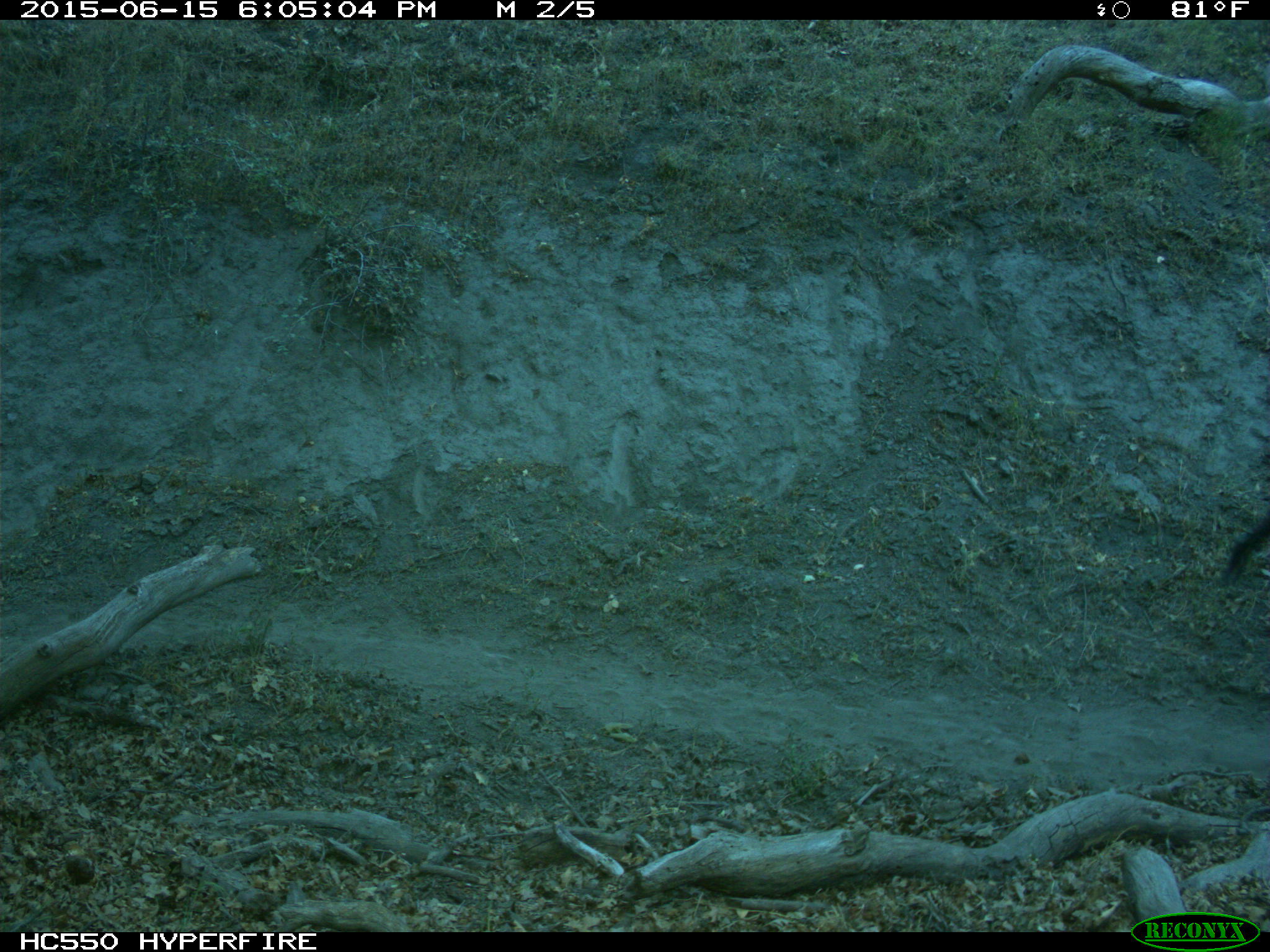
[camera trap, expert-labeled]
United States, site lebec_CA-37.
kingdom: Animalia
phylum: Chordata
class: Mammalia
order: Artiodactyla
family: Bovidae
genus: Bos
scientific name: Bos taurus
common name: domestic cow